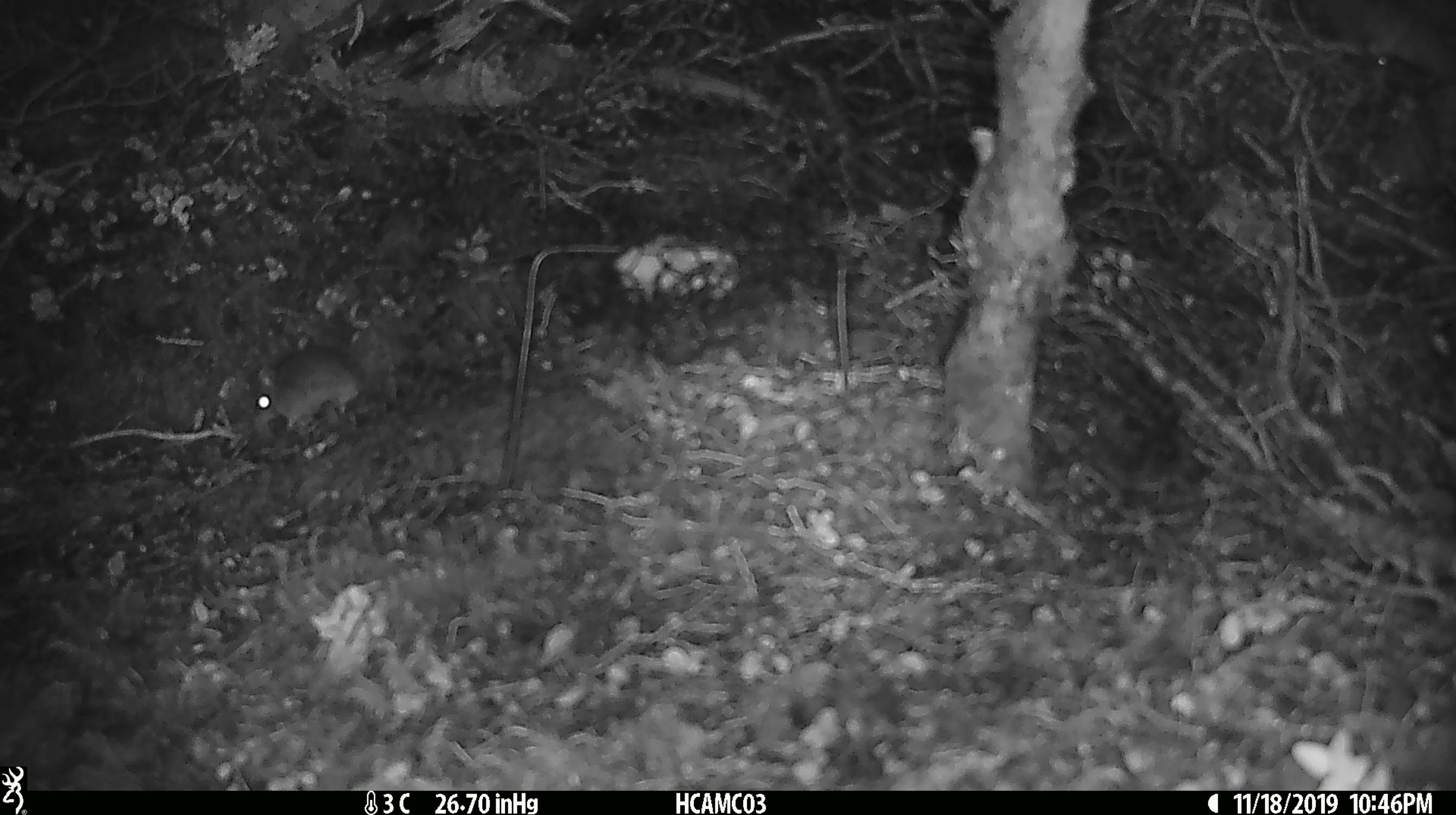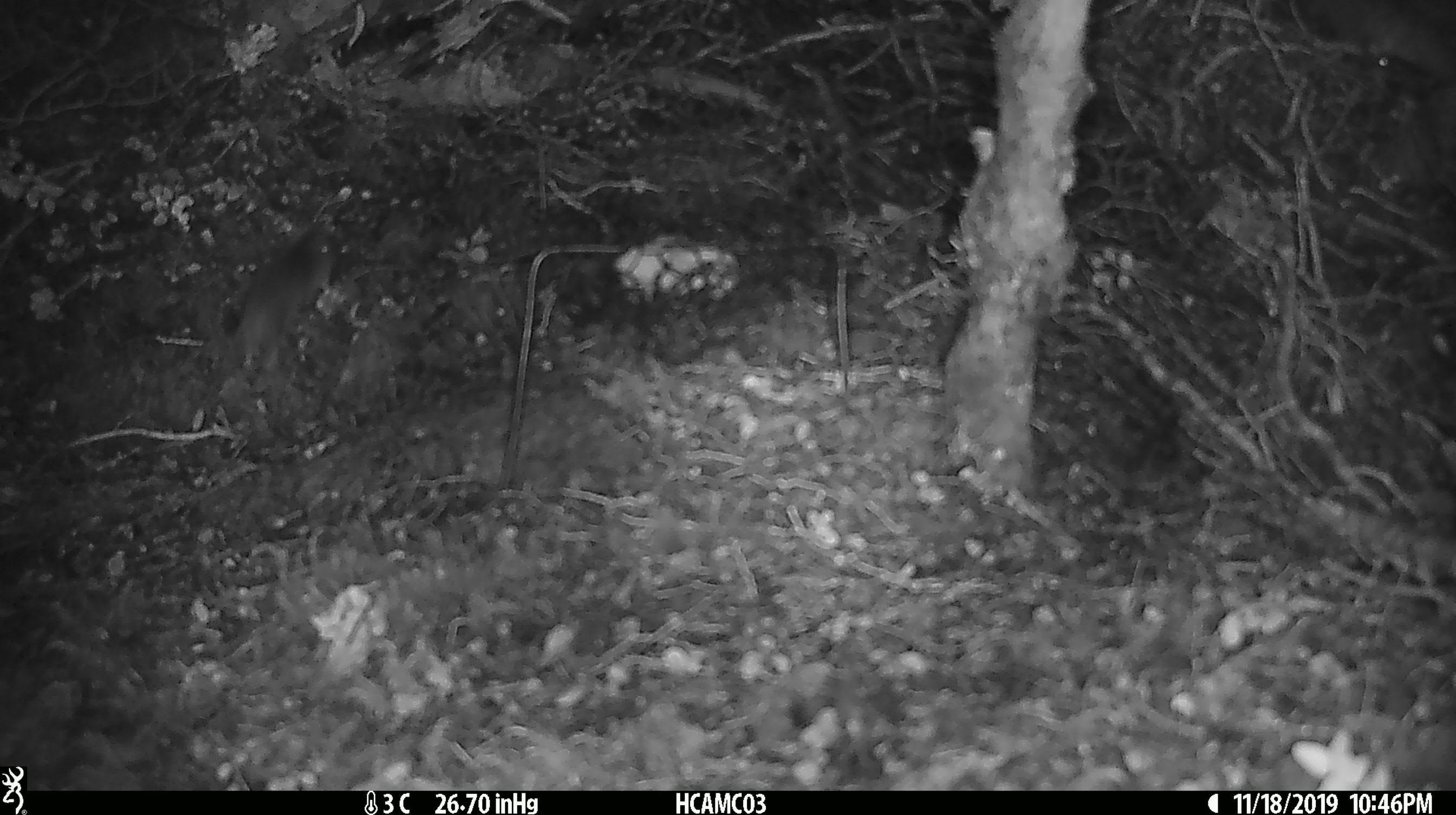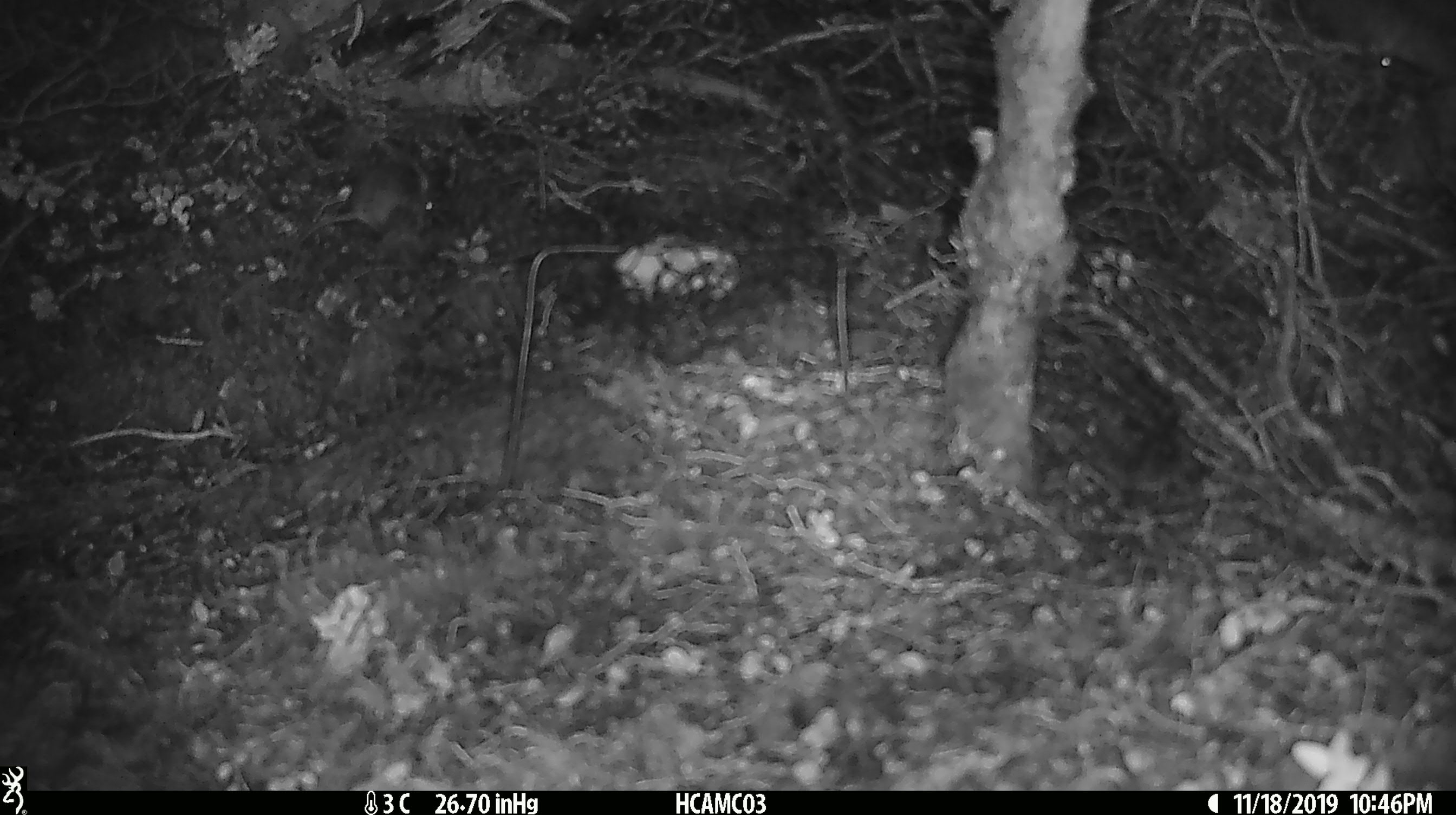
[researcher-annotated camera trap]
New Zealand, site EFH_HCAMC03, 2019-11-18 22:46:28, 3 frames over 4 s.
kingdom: Animalia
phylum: Chordata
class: Mammalia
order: Rodentia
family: Muridae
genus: Mus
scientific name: Mus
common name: mouse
Mouse (Mus).